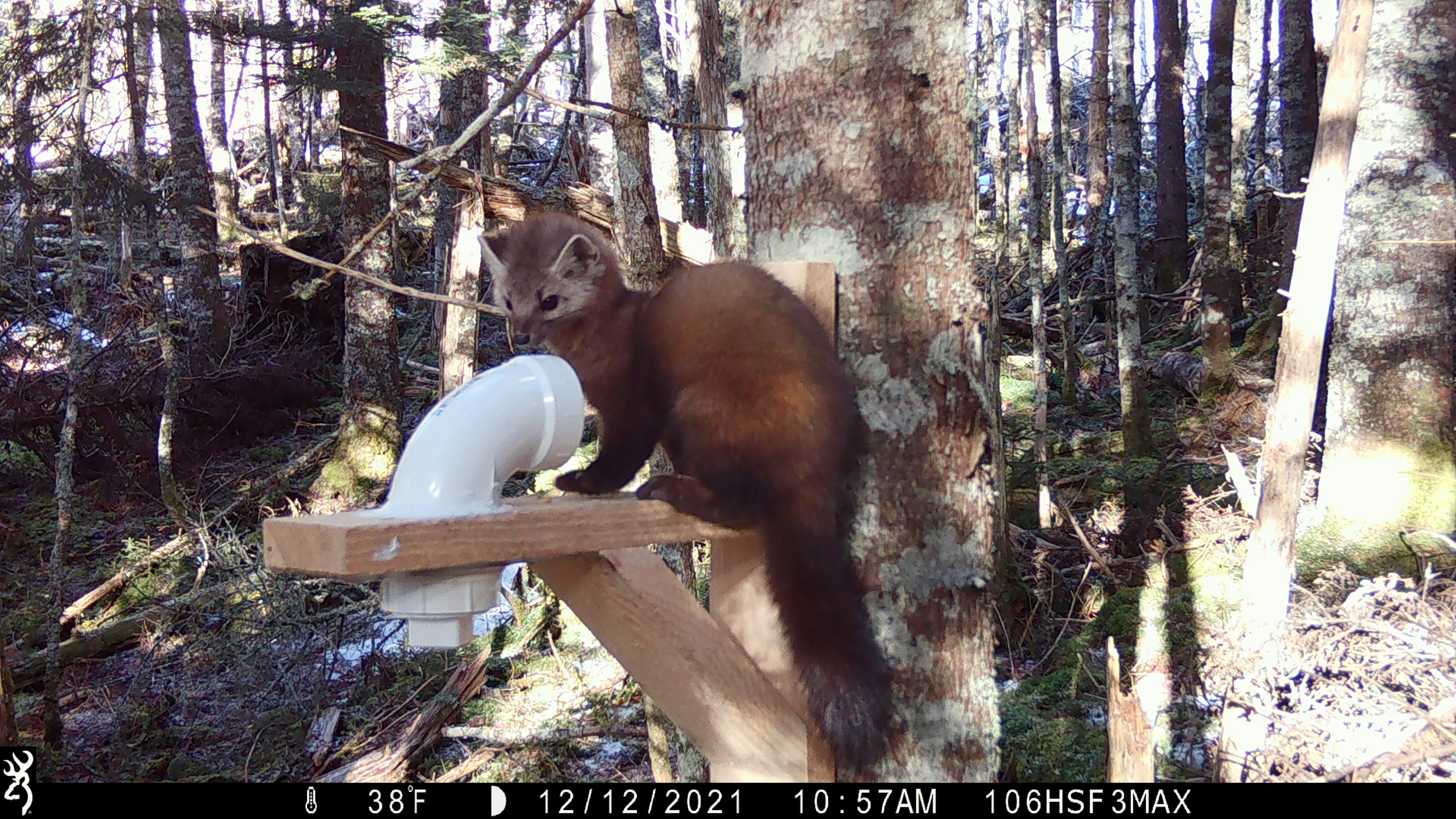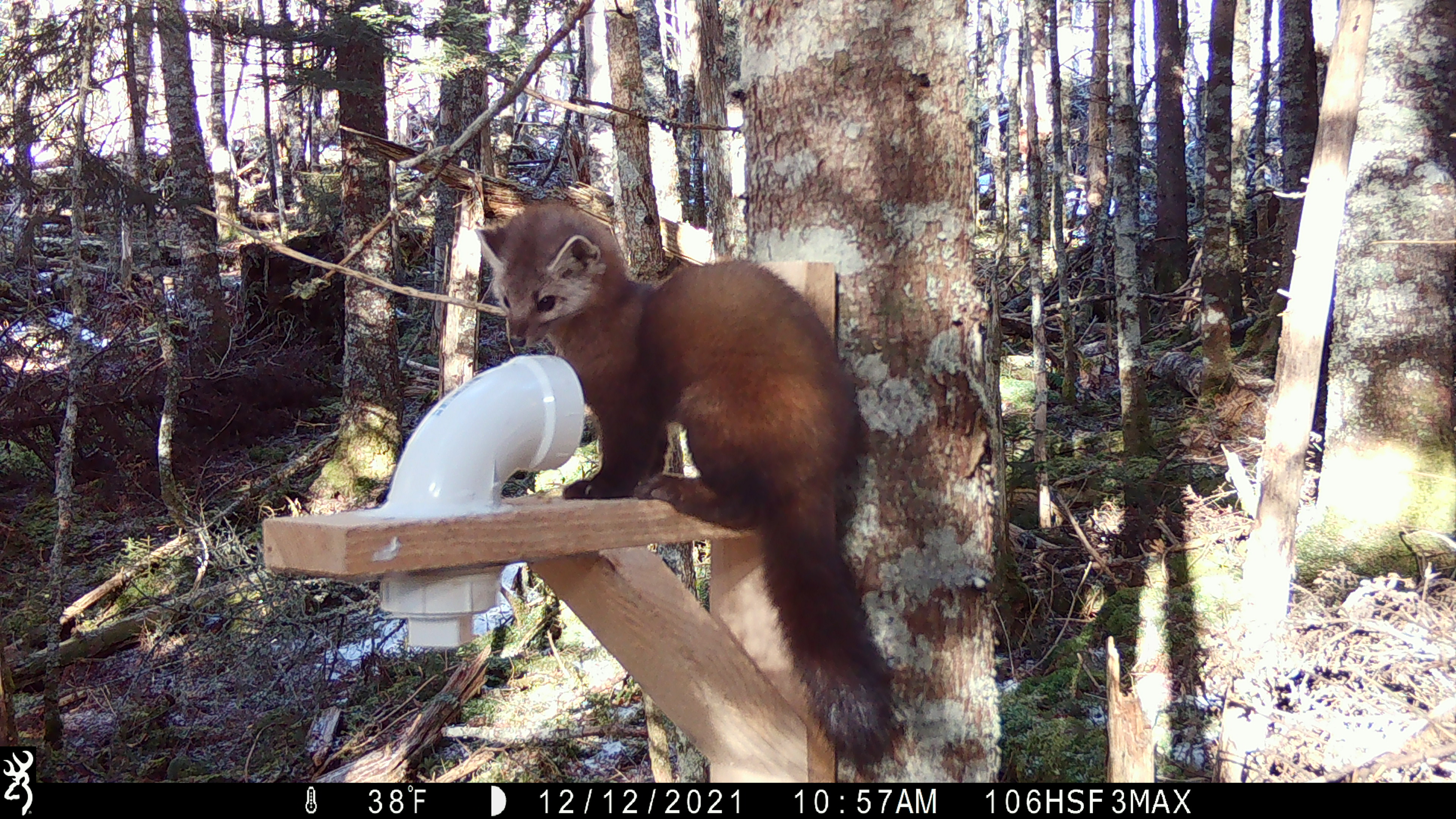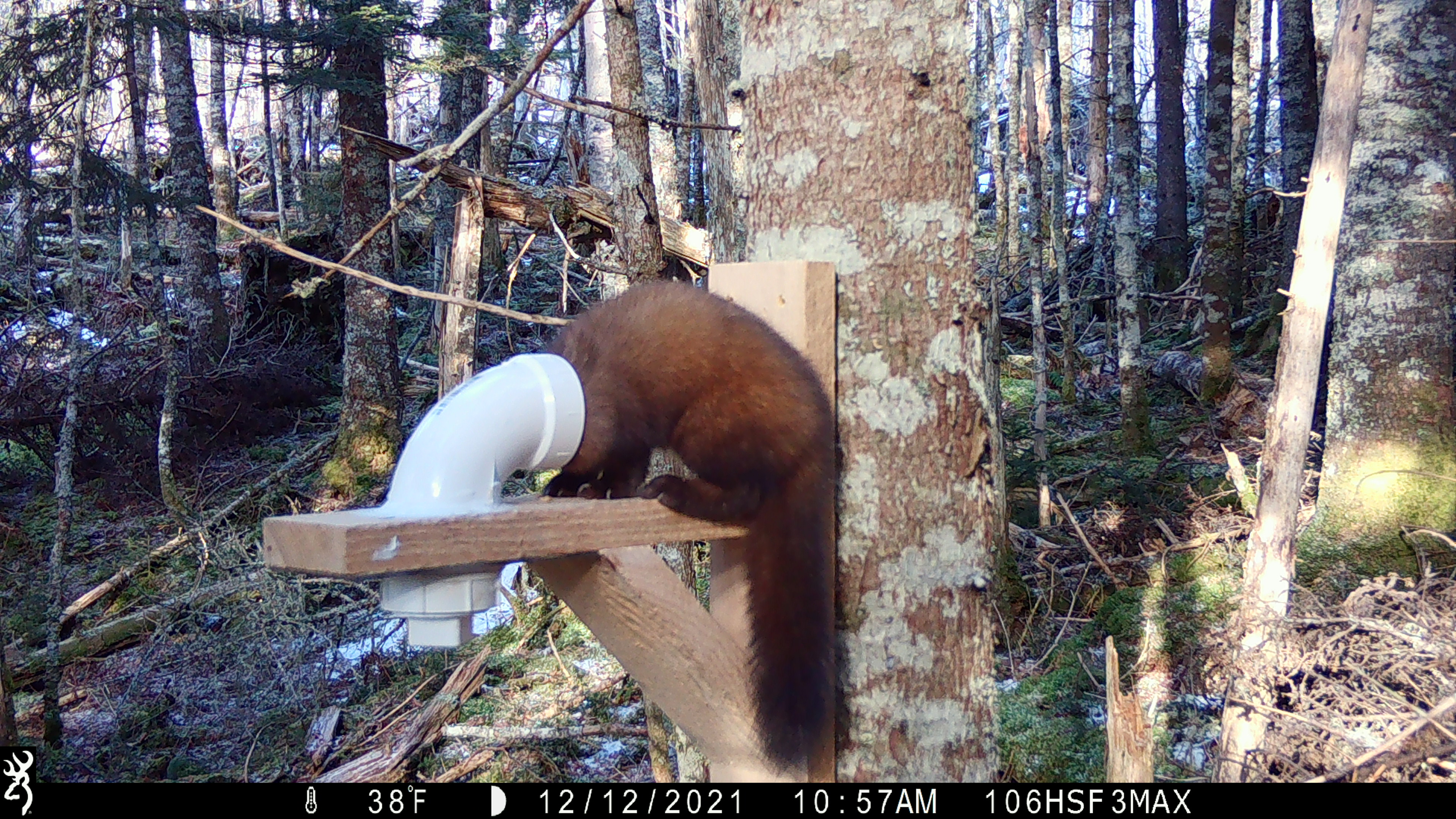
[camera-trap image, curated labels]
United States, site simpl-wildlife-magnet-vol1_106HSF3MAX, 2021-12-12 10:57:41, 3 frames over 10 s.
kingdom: Animalia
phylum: Chordata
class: Mammalia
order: Carnivora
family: Mustelidae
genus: Martes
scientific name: Martes americana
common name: american marten